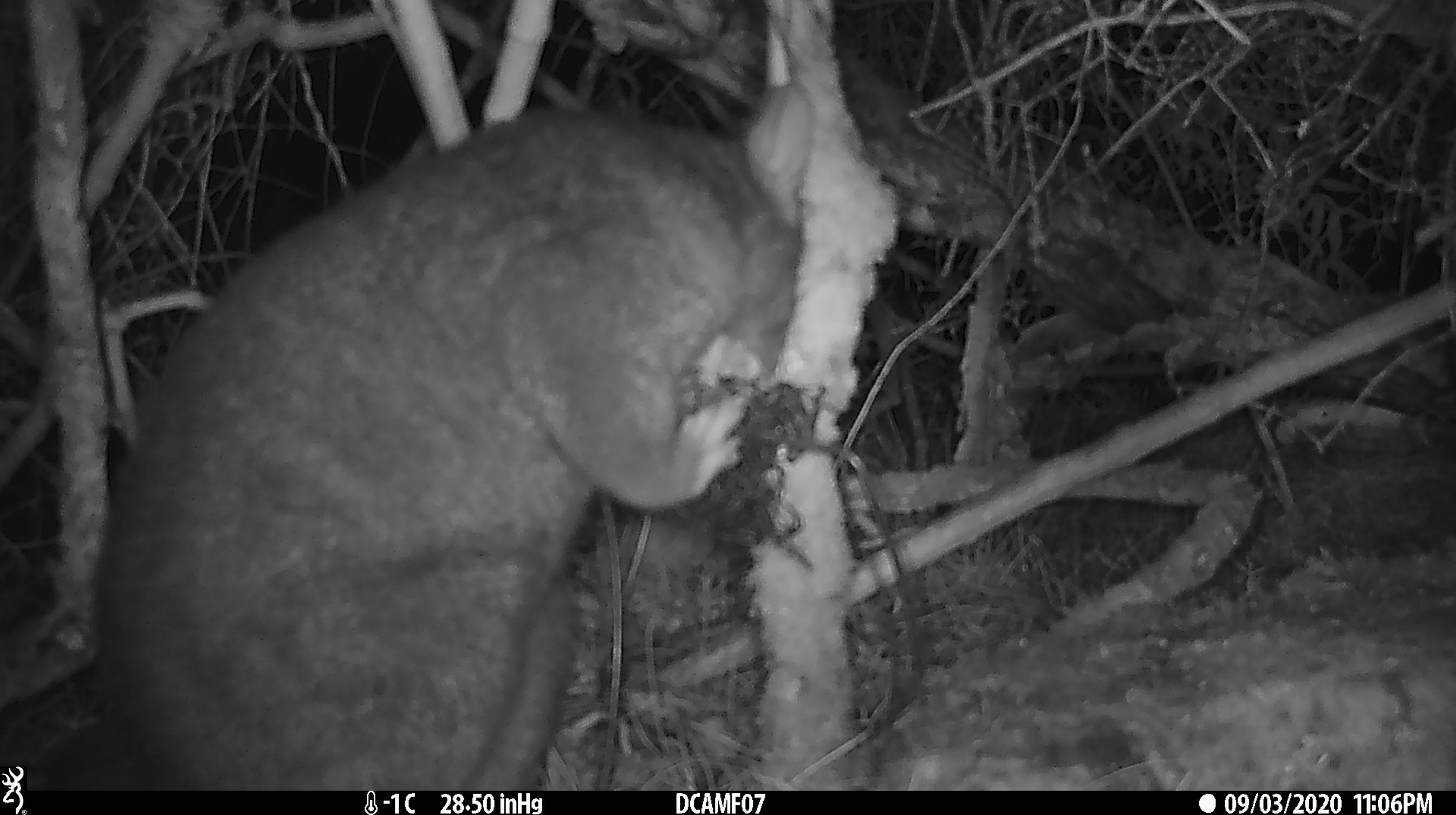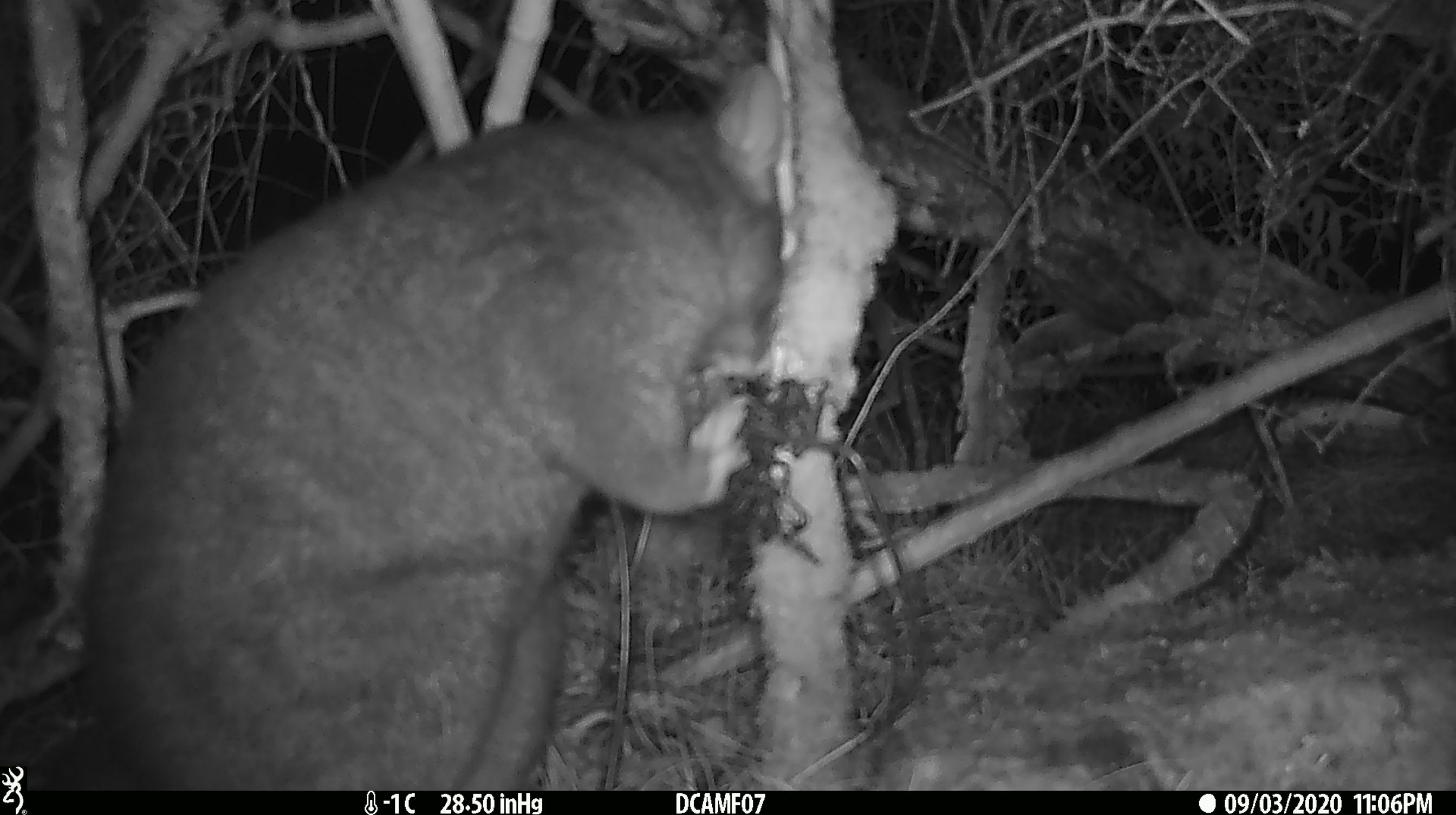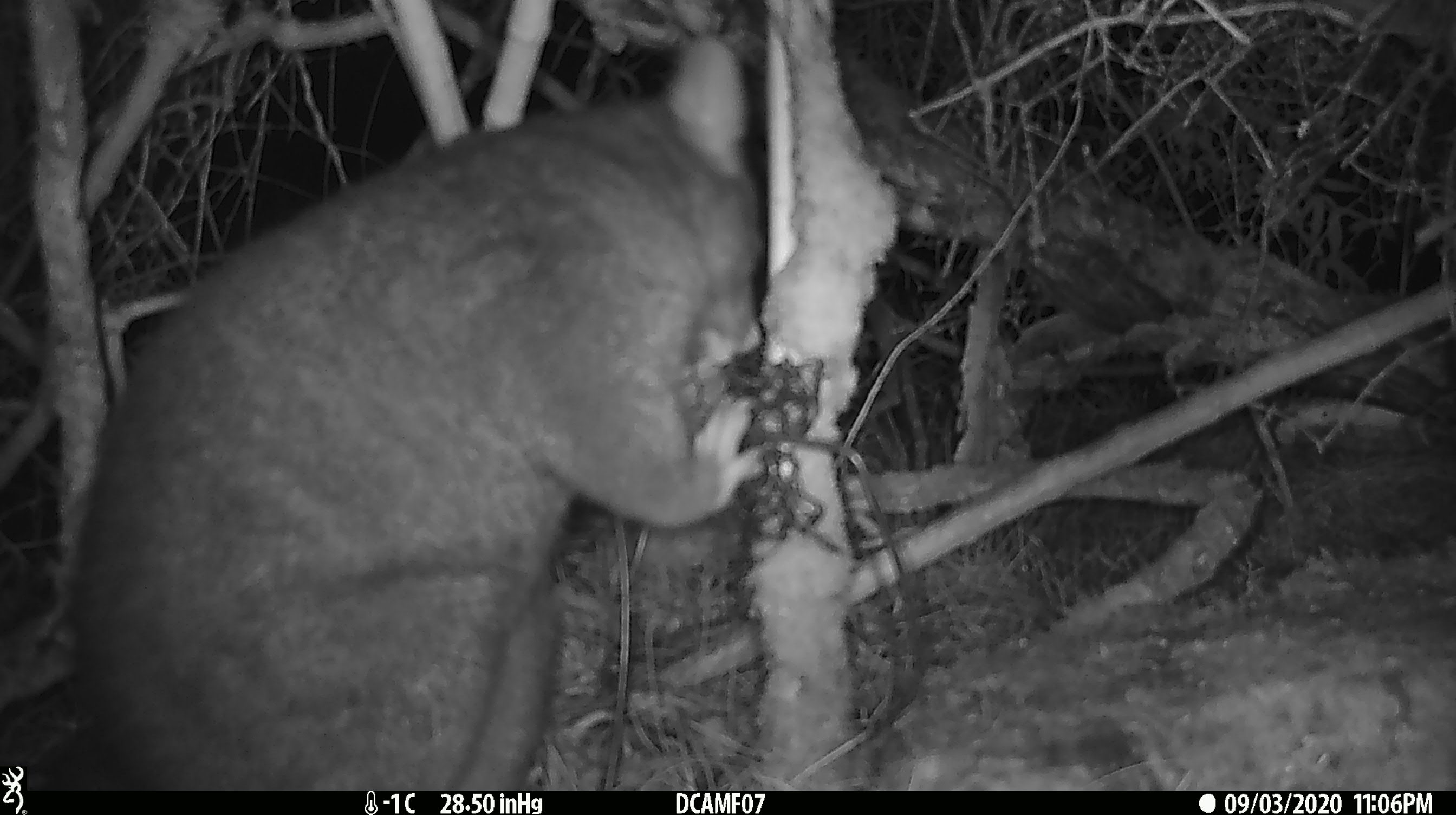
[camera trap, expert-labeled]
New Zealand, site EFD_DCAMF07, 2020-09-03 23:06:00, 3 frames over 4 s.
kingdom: Animalia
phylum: Chordata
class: Mammalia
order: Diprotodontia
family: Phalangeridae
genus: Trichosurus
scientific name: Trichosurus vulpecula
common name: common brushtail possum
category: possum